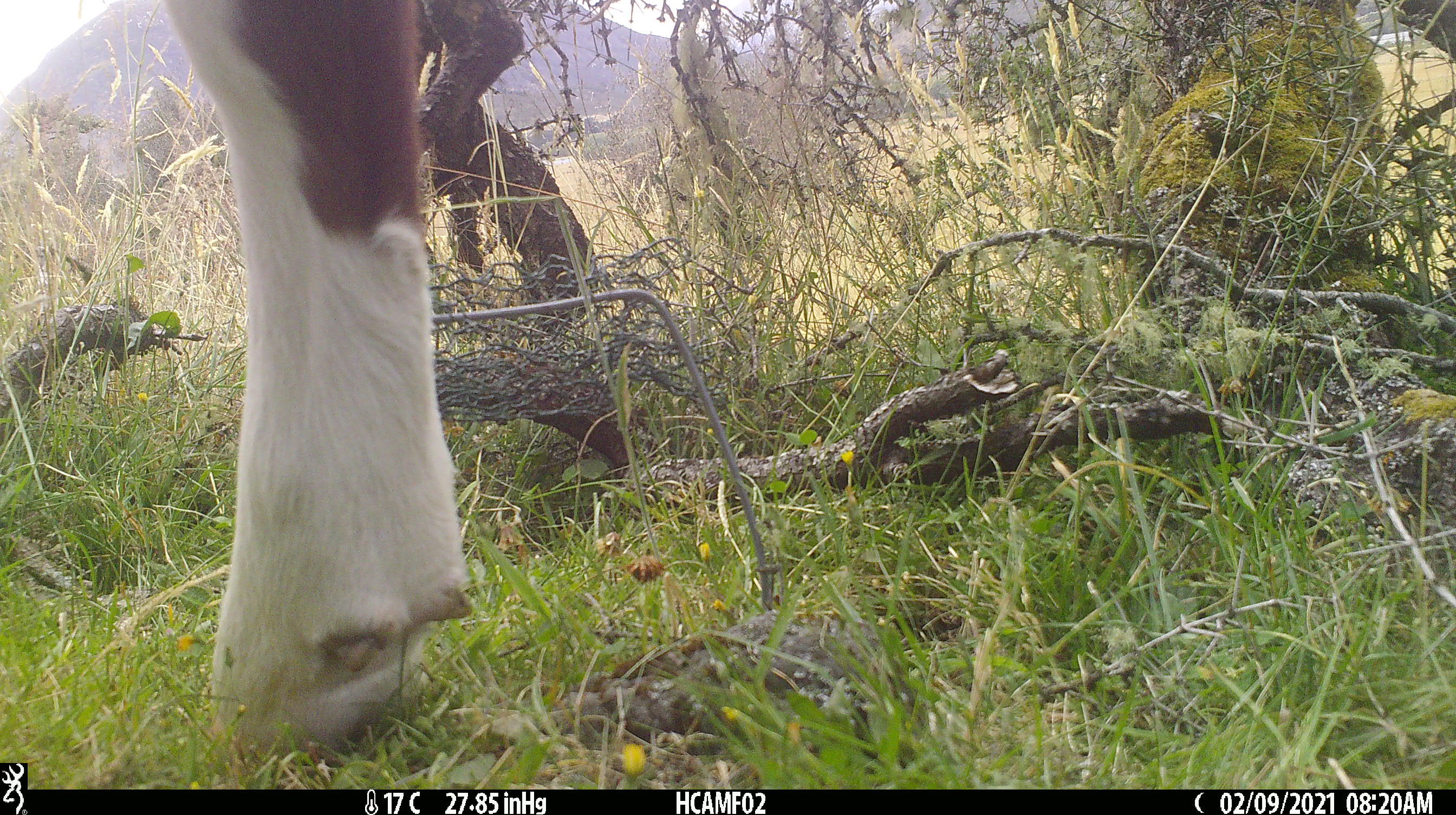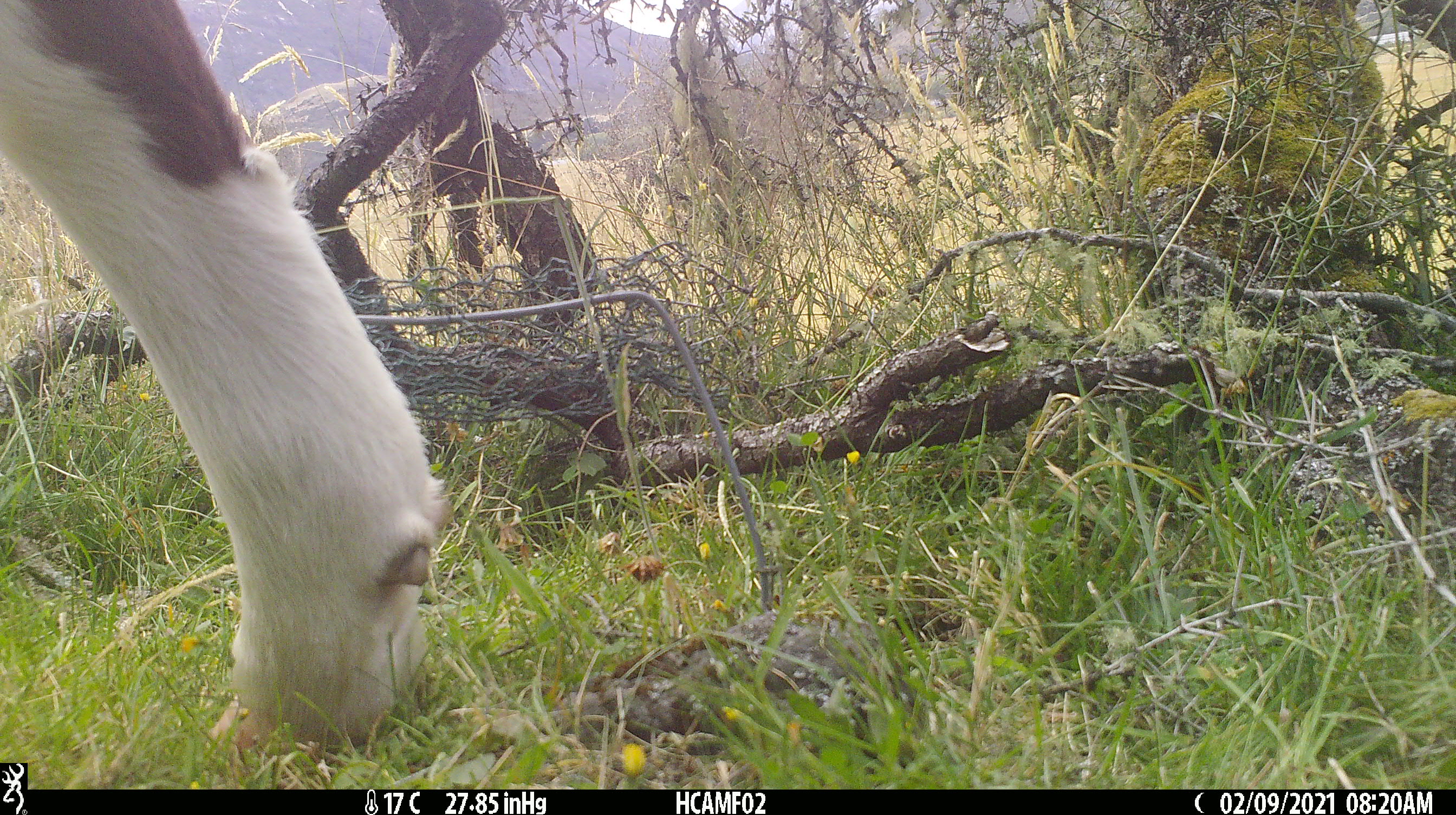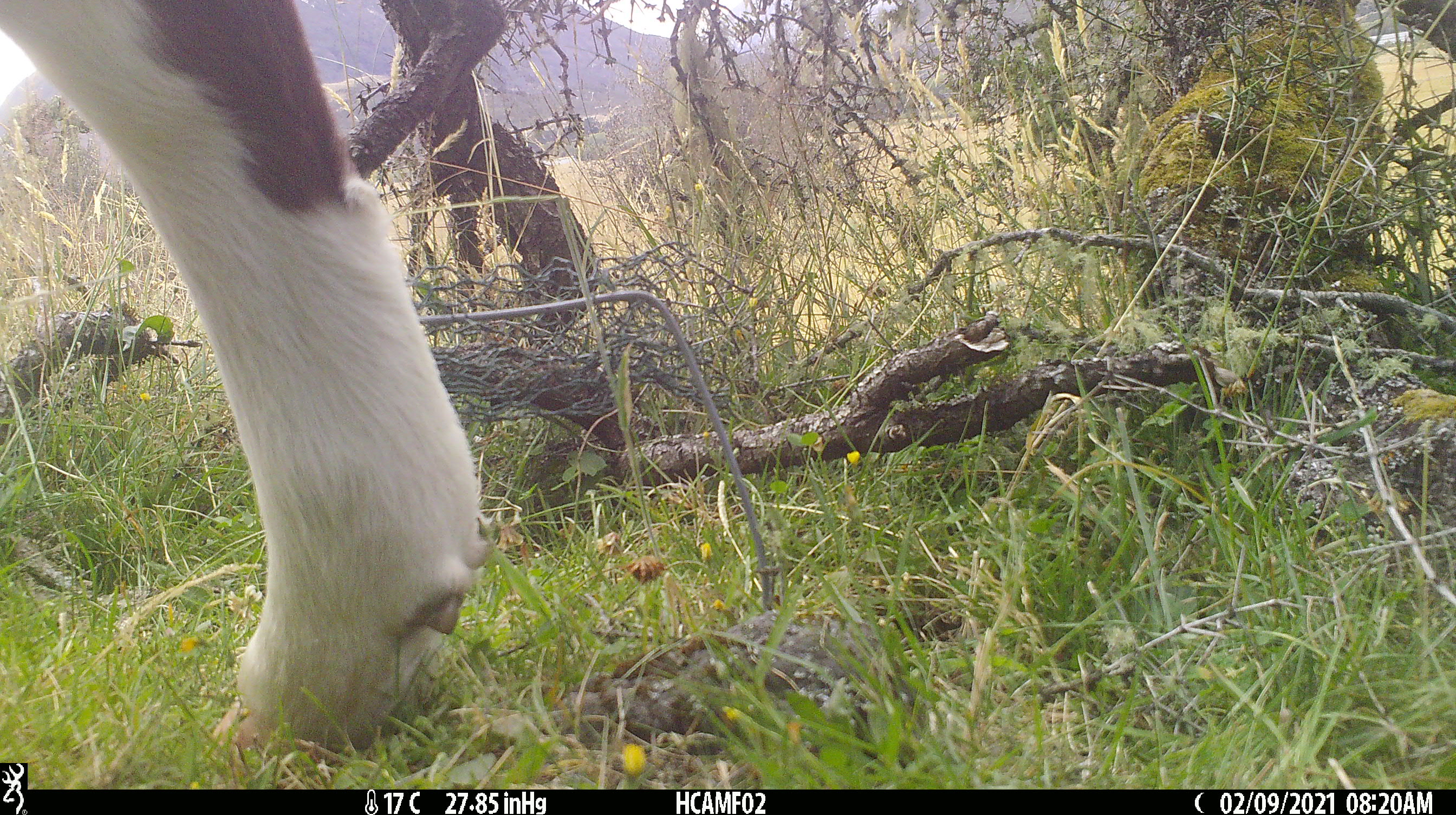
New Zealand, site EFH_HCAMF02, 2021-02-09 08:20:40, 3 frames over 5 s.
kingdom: Animalia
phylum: Chordata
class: Mammalia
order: Artiodactyla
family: Bovidae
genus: Bos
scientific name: Bos taurus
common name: domestic cow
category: cow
Cow (domestic cow) (Bos taurus).